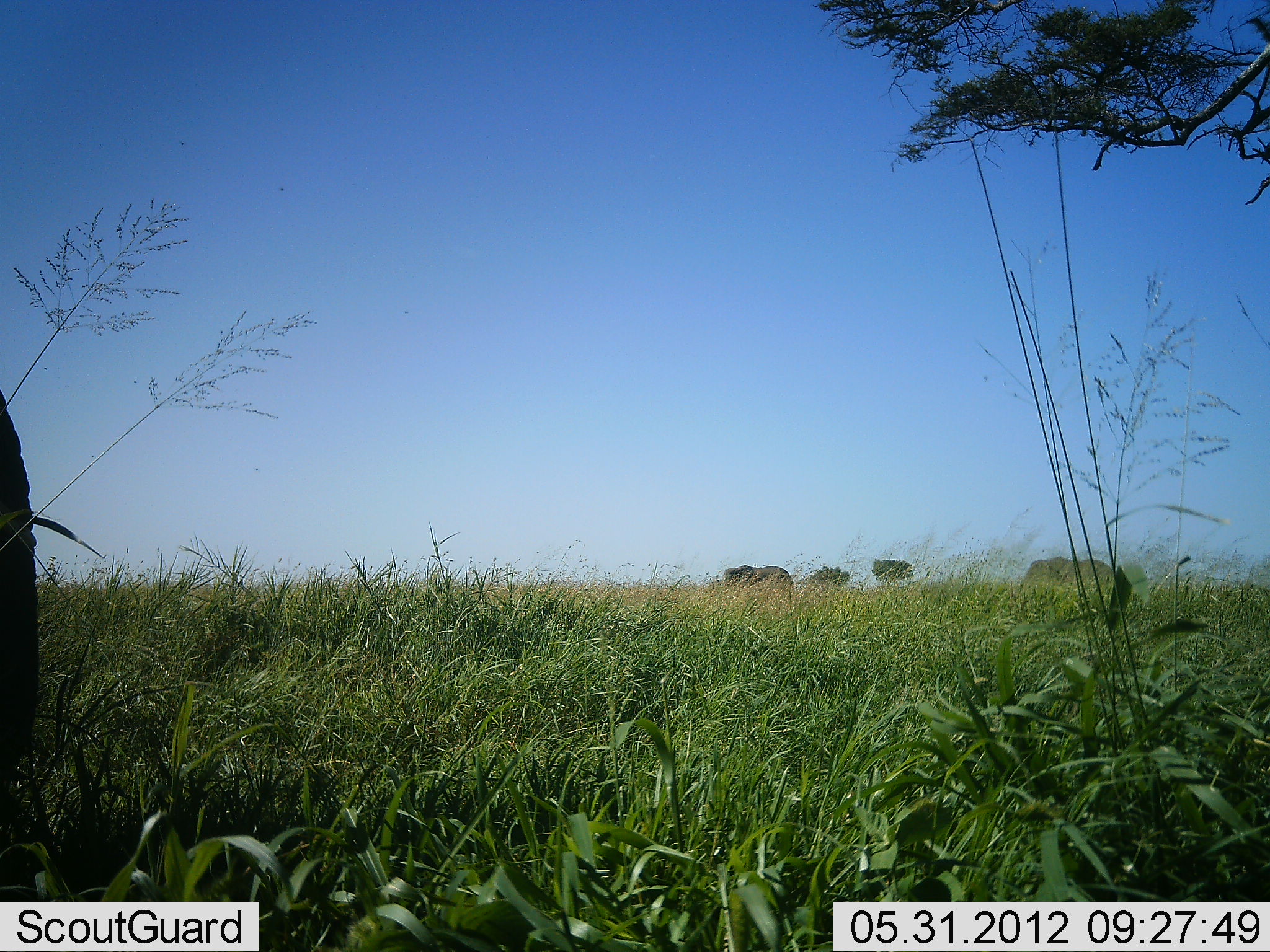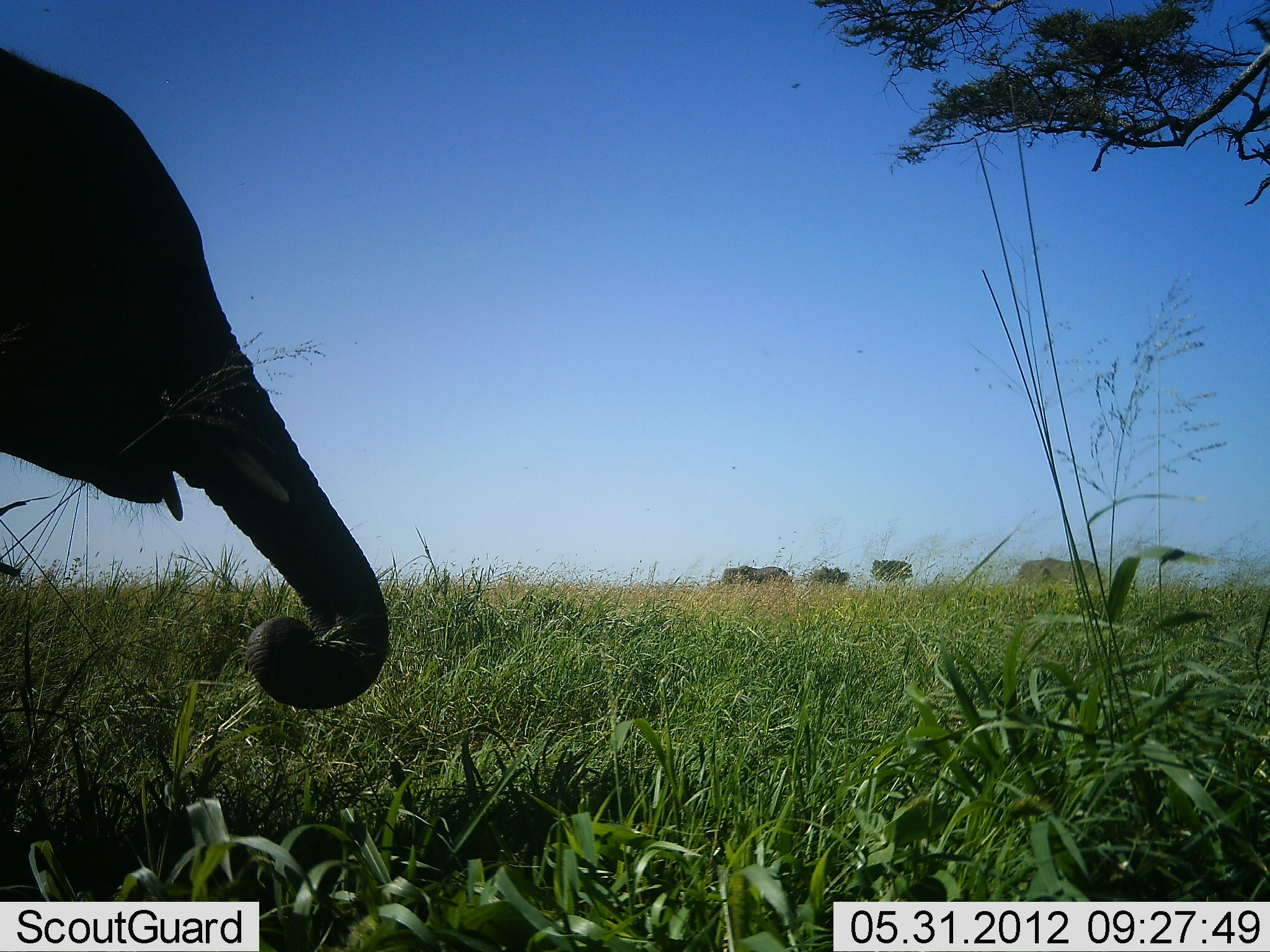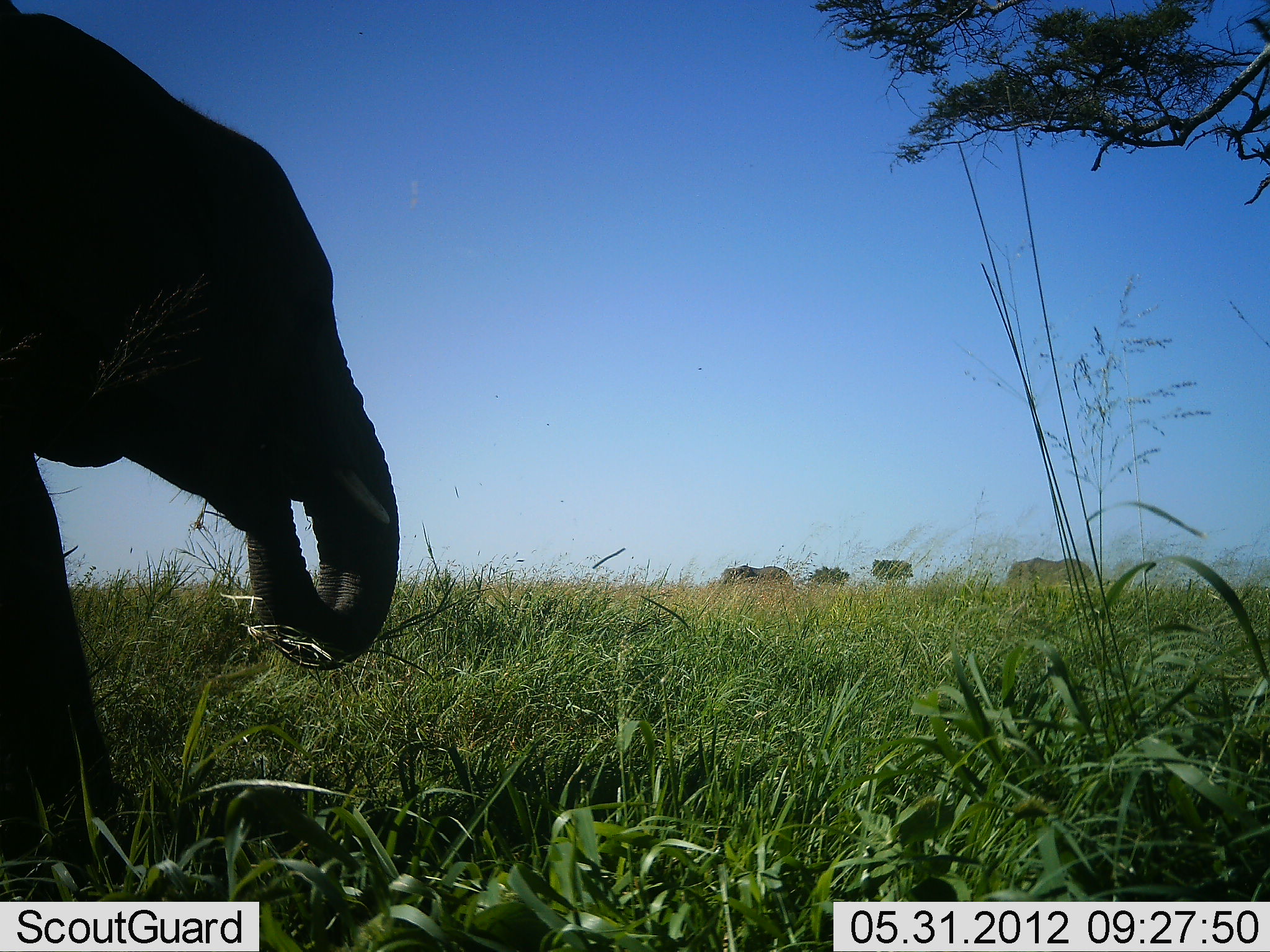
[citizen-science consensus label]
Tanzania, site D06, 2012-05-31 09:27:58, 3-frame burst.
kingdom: Animalia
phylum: Chordata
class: Mammalia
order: Proboscidea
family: Elephantidae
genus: Loxodonta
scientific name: Loxodonta africana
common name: african bush elephant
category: elephant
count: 3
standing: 40%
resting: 0%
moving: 40%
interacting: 0%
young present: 10%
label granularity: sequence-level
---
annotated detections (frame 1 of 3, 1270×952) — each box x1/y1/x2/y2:
animal: 0/390/41/776; 1019/556/1116/592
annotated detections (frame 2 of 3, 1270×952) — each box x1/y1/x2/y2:
animal: 0/46/393/713; 1013/559/1106/589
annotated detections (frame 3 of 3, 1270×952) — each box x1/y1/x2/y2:
animal: 1/0/438/903; 1010/557/1094/588